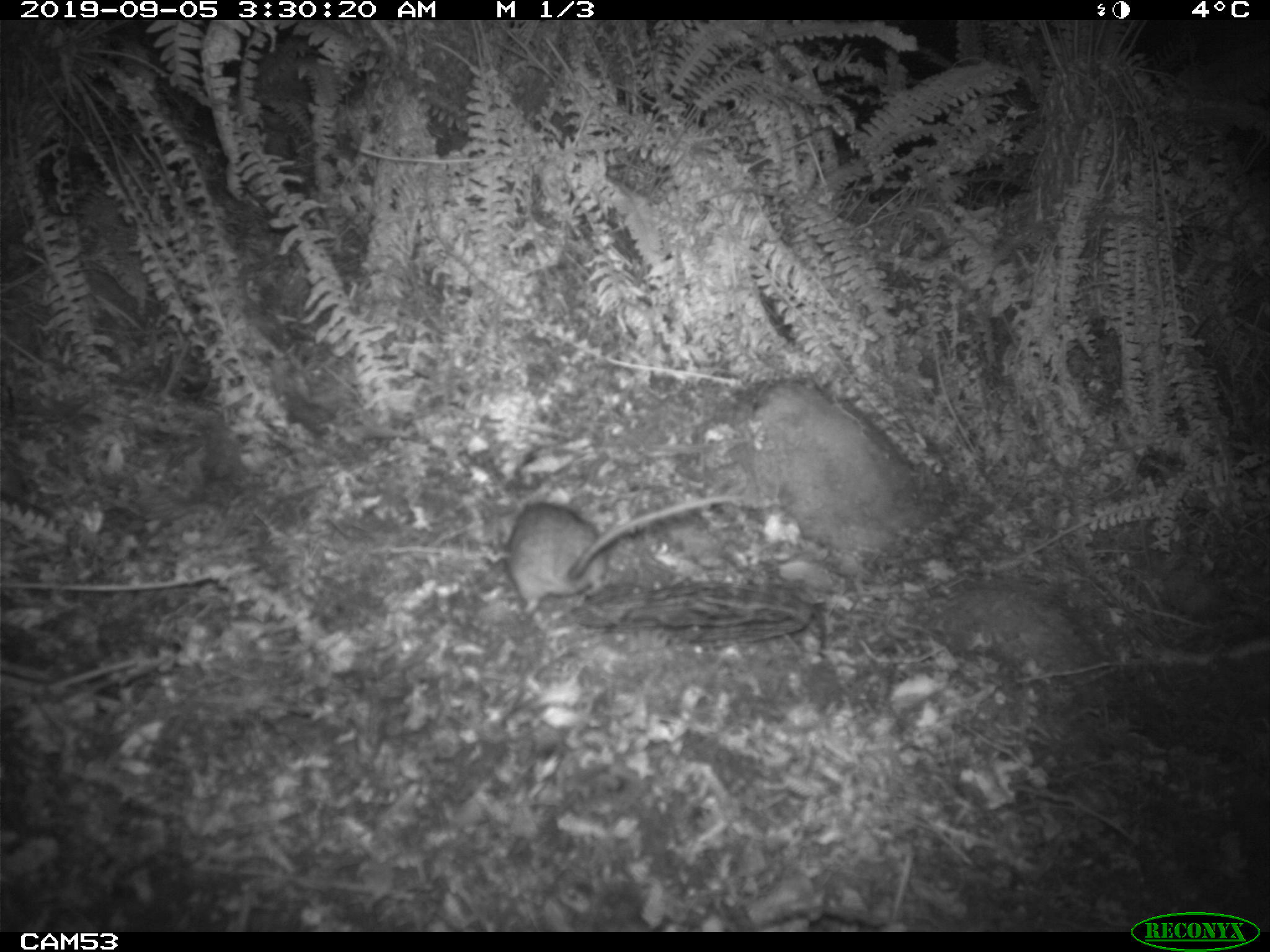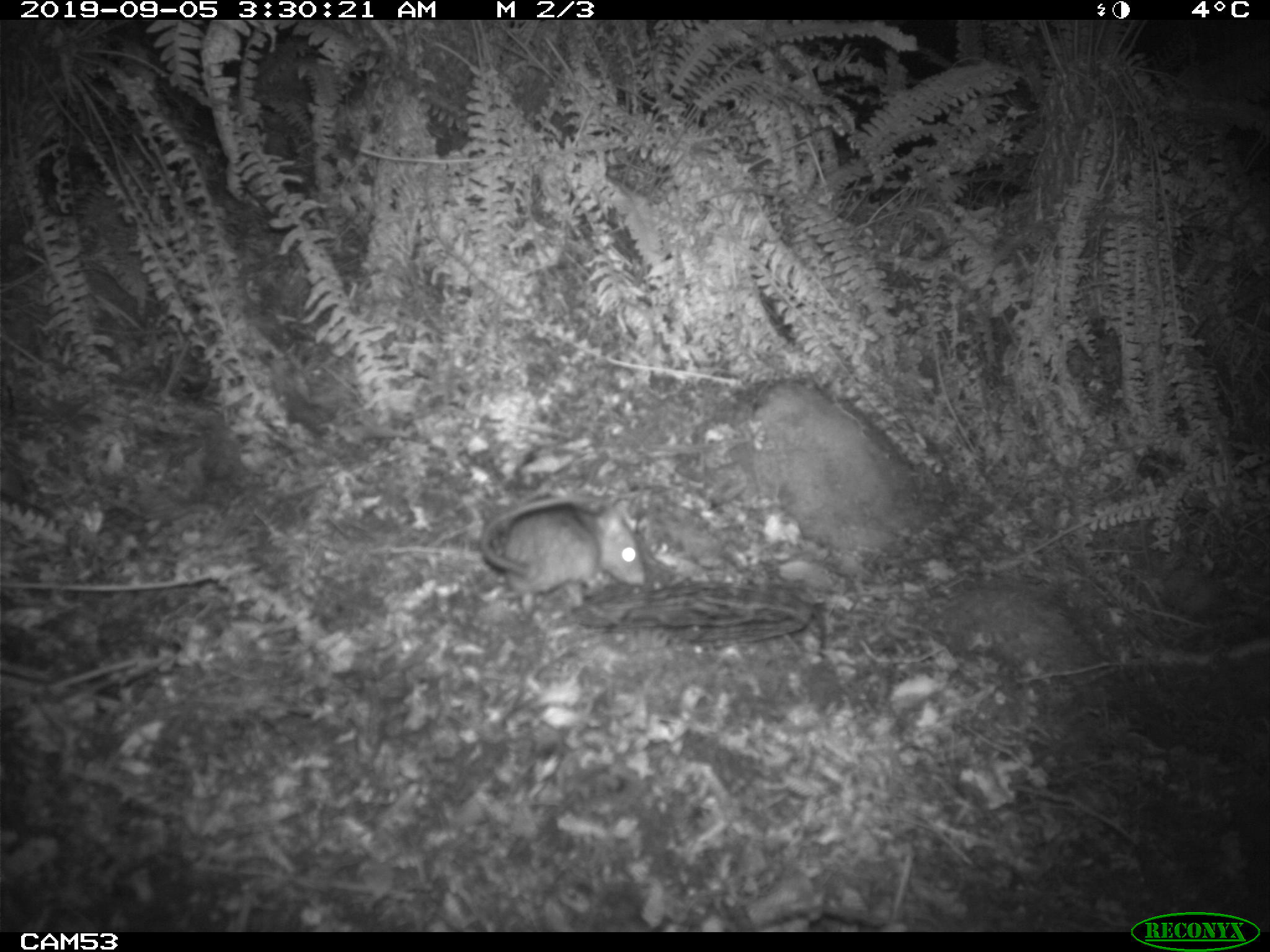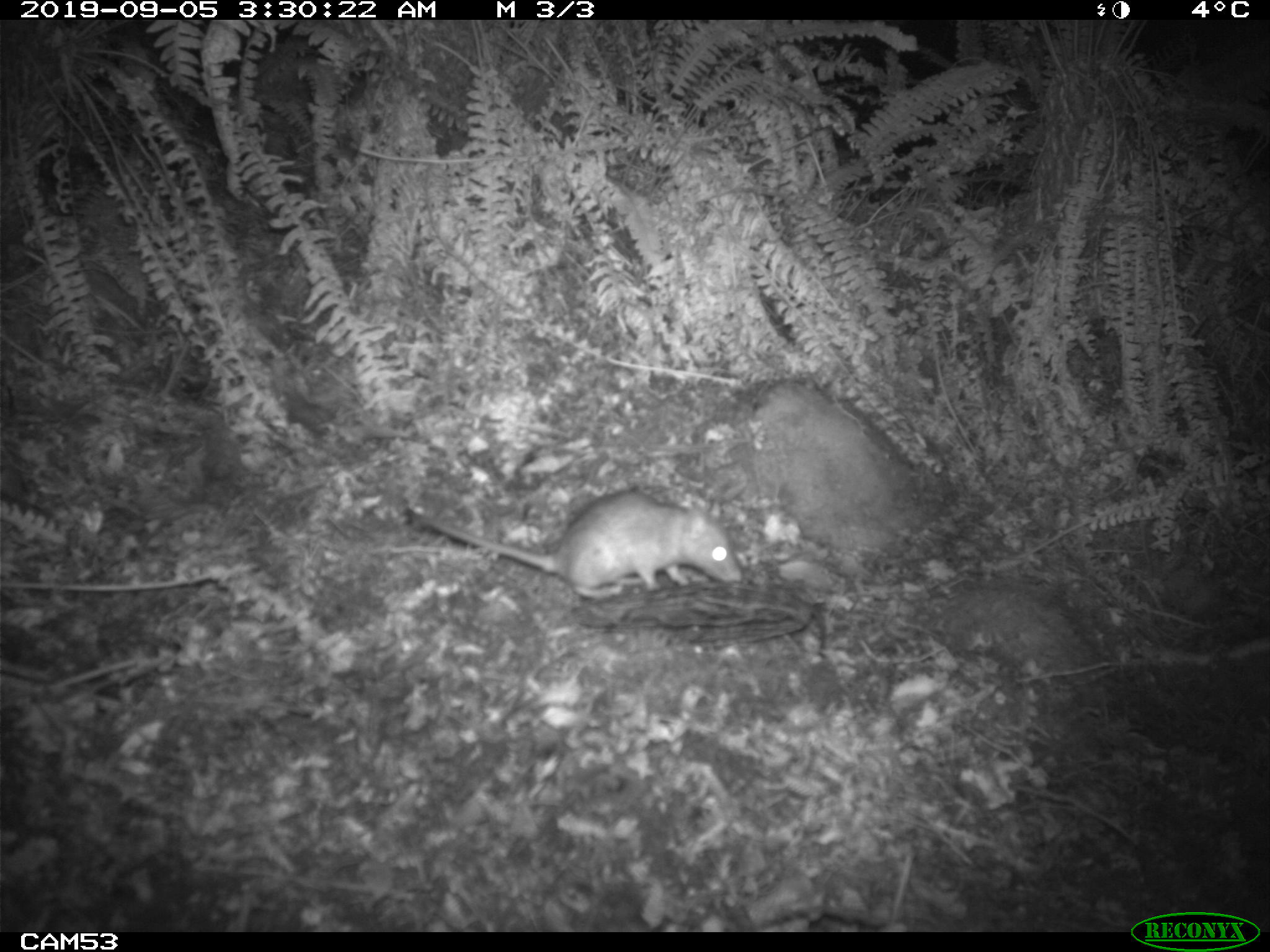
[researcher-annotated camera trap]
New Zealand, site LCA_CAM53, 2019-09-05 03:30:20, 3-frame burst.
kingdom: Animalia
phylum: Chordata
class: Mammalia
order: Rodentia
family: Muridae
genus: Rattus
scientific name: Rattus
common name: rat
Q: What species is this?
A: Rat (Rattus).